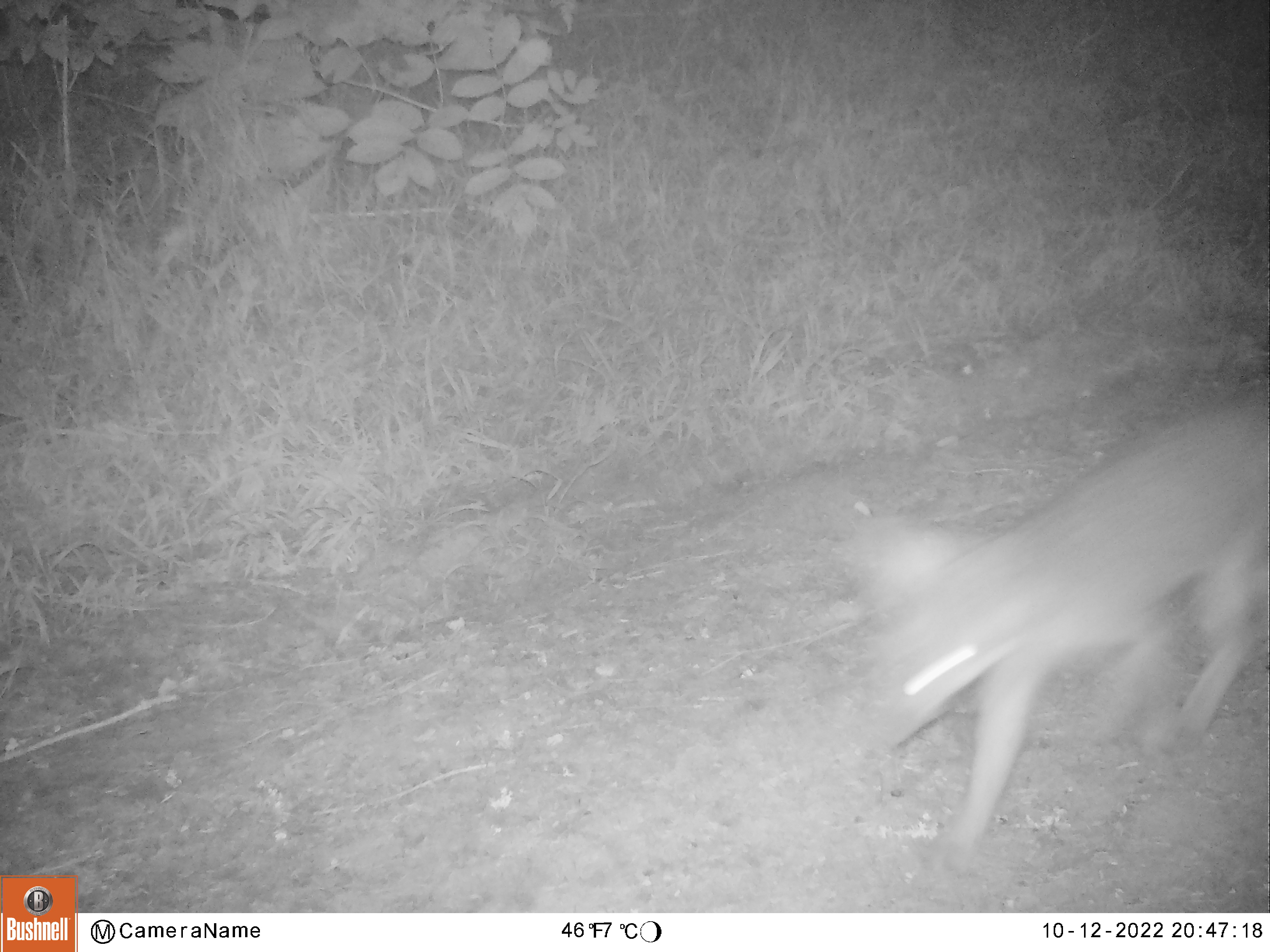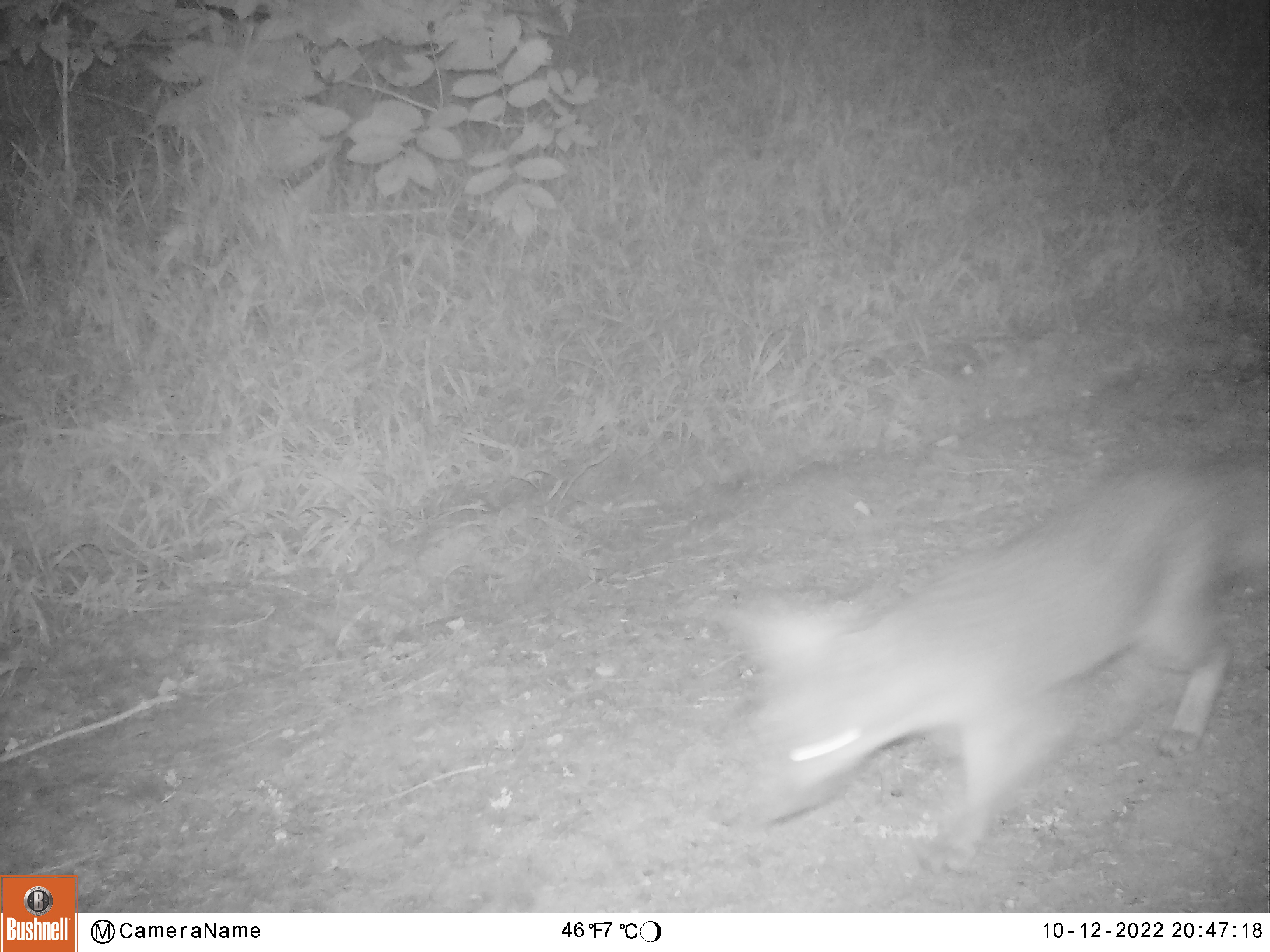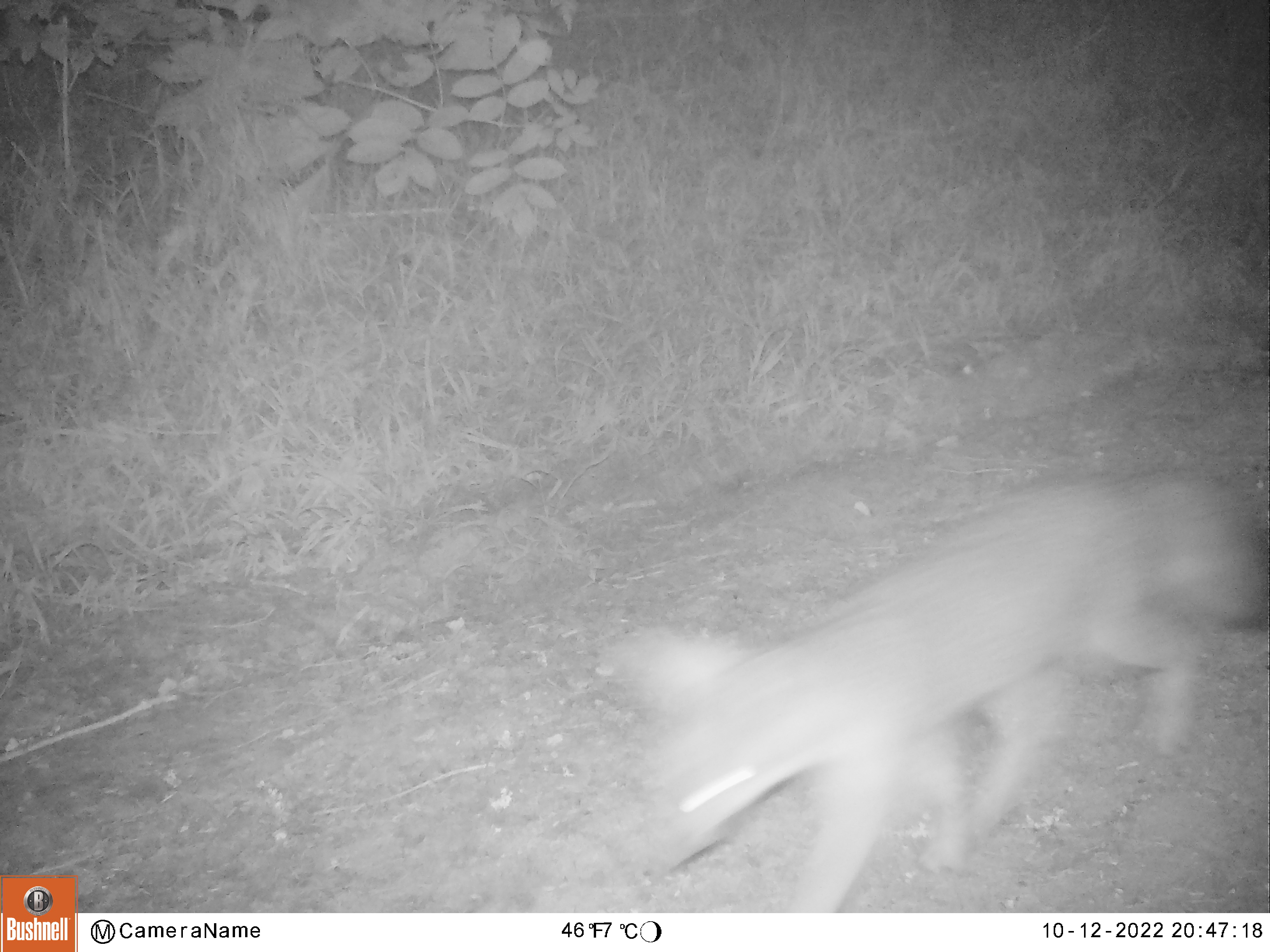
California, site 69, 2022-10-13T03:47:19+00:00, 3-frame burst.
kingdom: Animalia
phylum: Chordata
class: Mammalia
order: Carnivora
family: Canidae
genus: Urocyon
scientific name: Urocyon cinereoargenteus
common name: gray fox